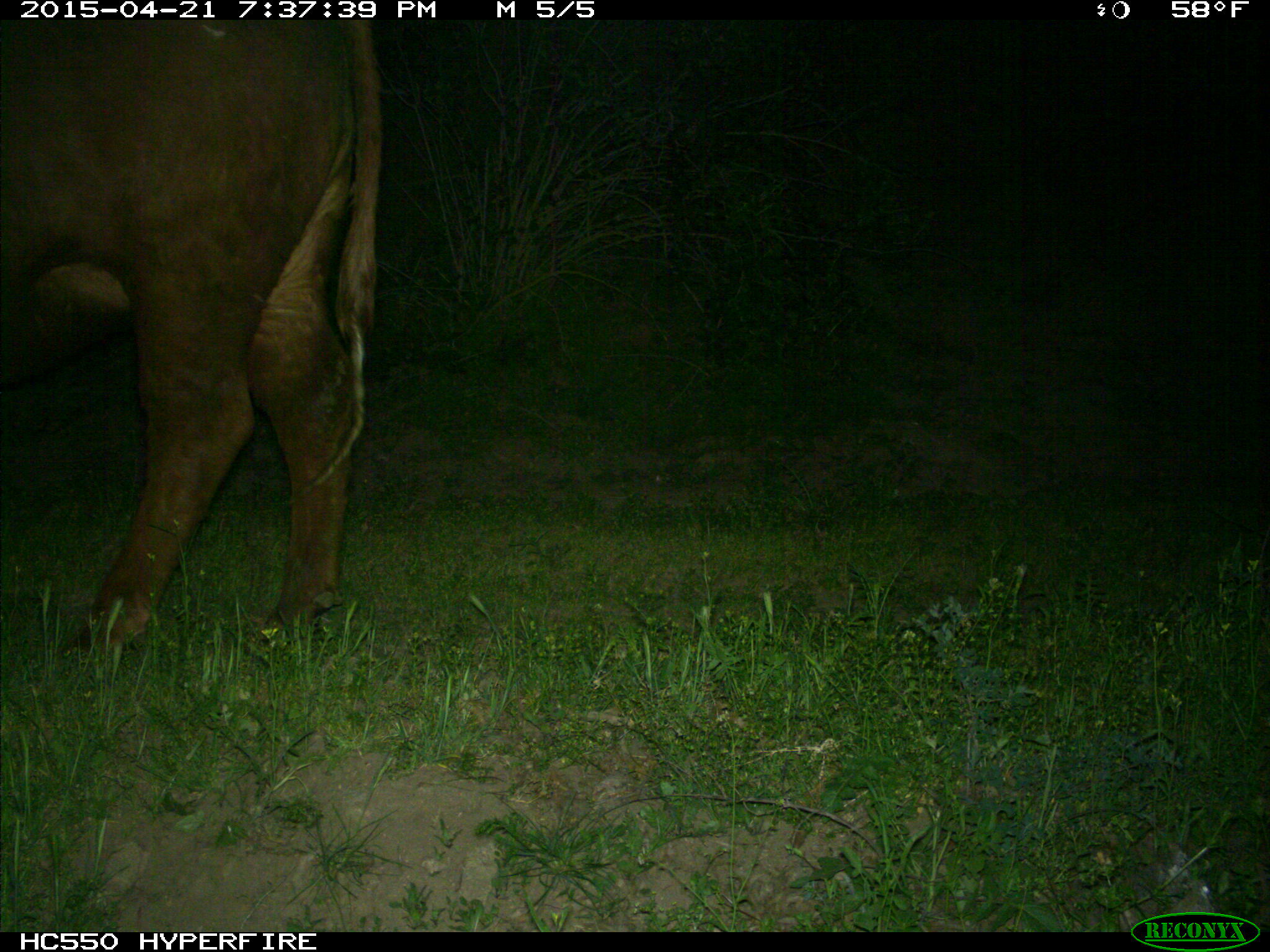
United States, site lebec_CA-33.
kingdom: Animalia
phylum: Chordata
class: Mammalia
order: Artiodactyla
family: Bovidae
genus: Bos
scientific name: Bos taurus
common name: domestic cow